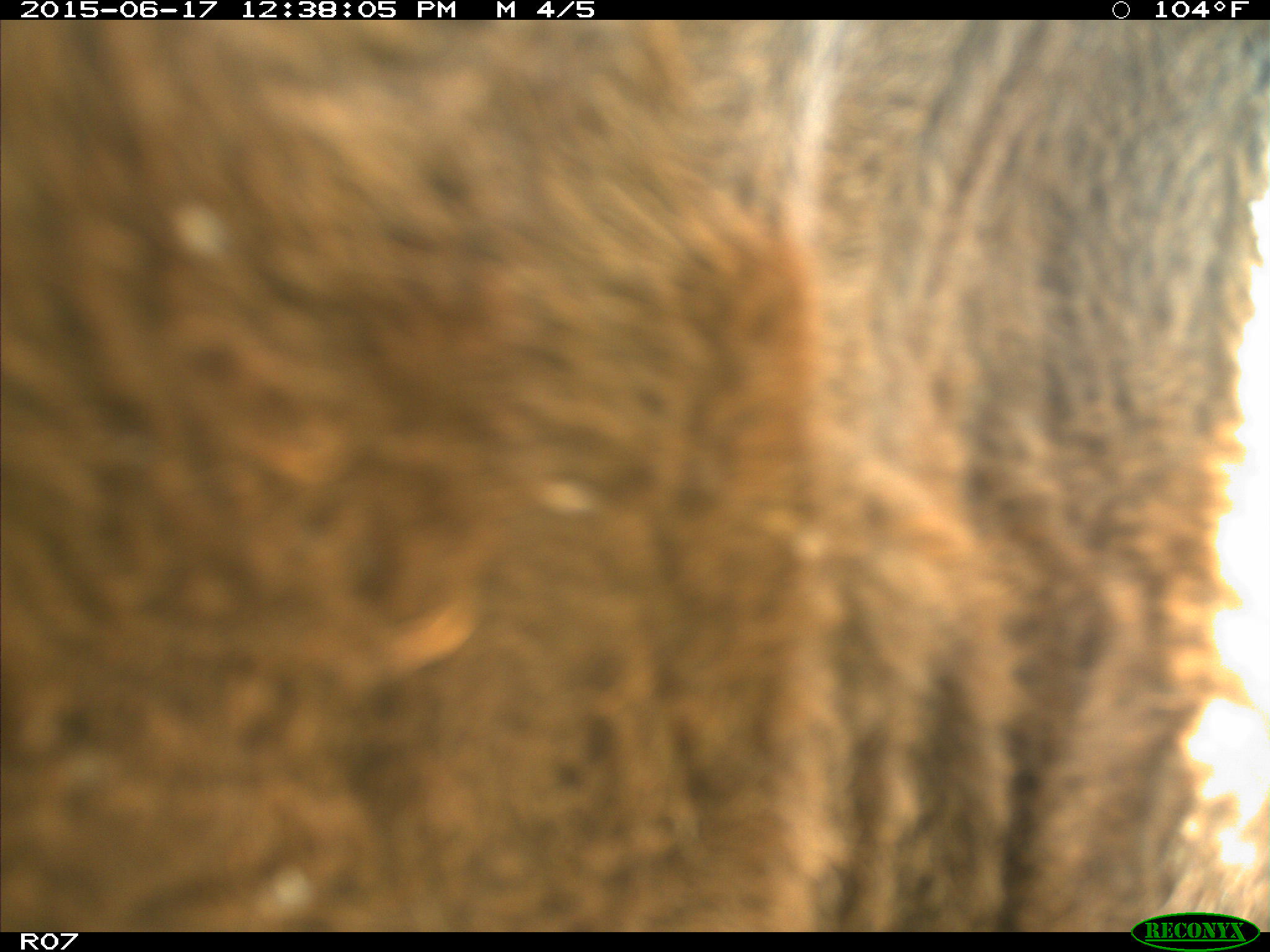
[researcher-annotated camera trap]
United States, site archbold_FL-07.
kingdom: Animalia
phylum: Chordata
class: Mammalia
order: Artiodactyla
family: Bovidae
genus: Bos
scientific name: Bos taurus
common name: domestic cow